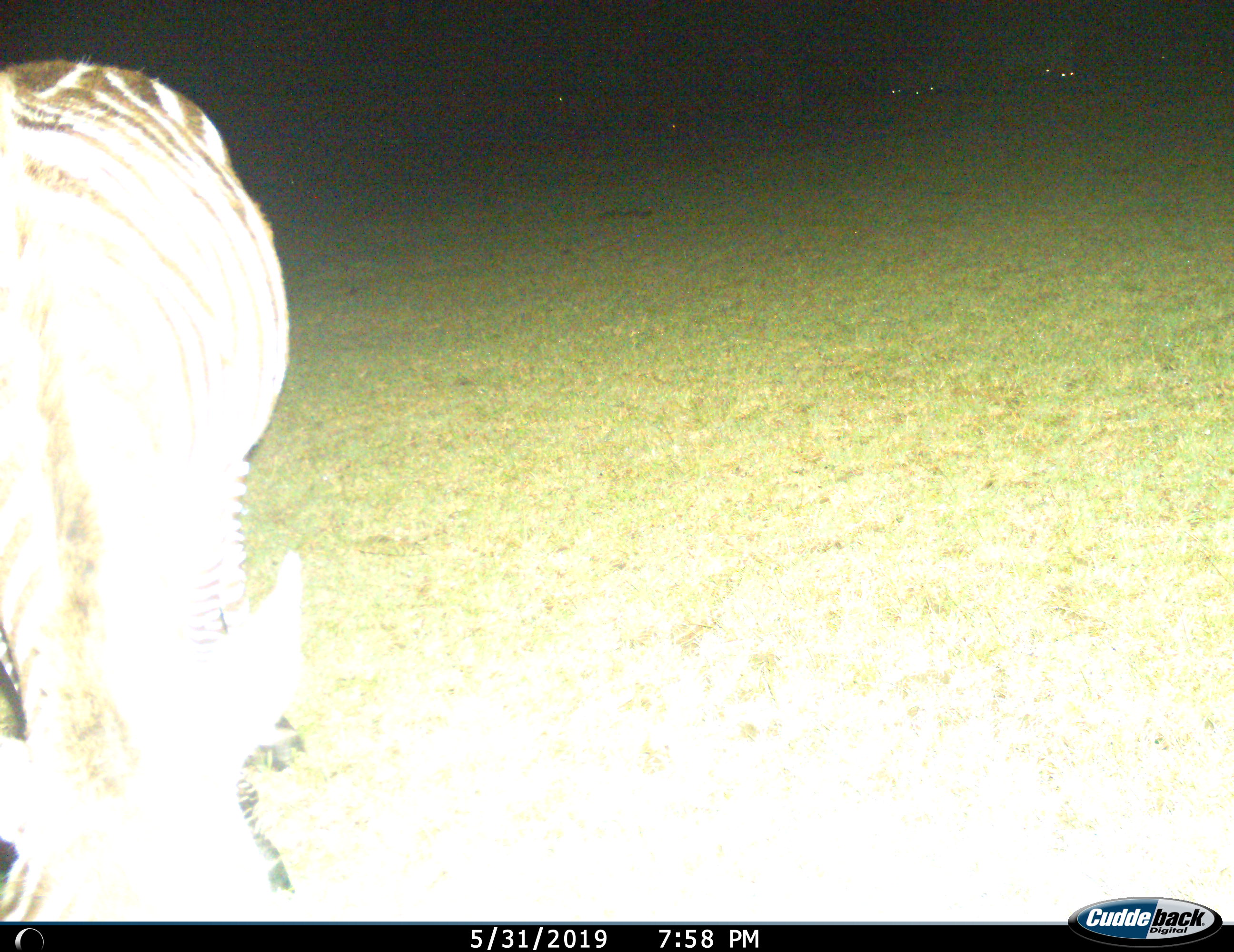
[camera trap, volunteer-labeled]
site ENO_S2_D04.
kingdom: Animalia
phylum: Chordata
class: Mammalia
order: Perissodactyla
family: Equidae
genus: Equus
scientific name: Equus quagga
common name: plains zebra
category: zebraplains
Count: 1.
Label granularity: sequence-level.